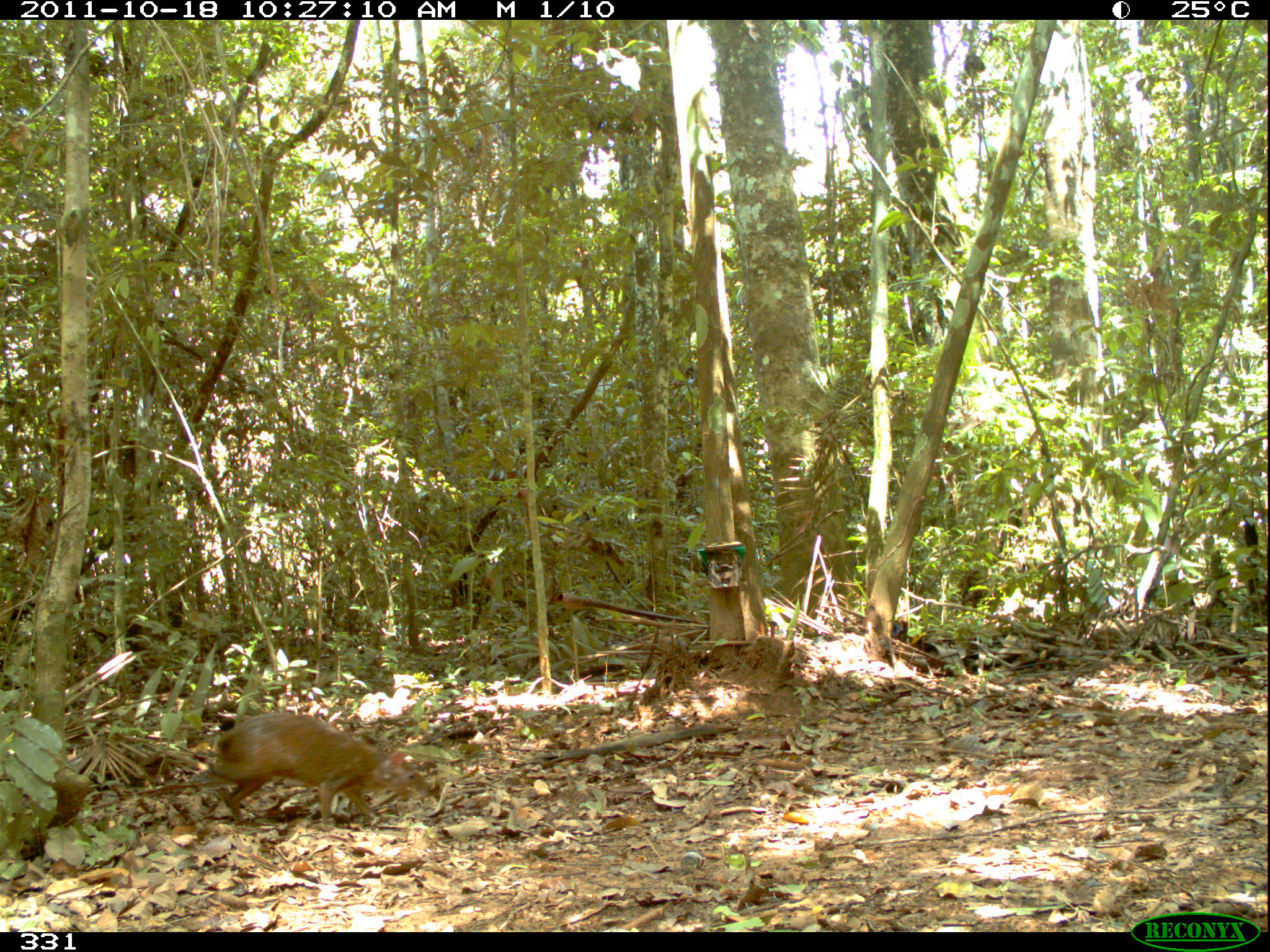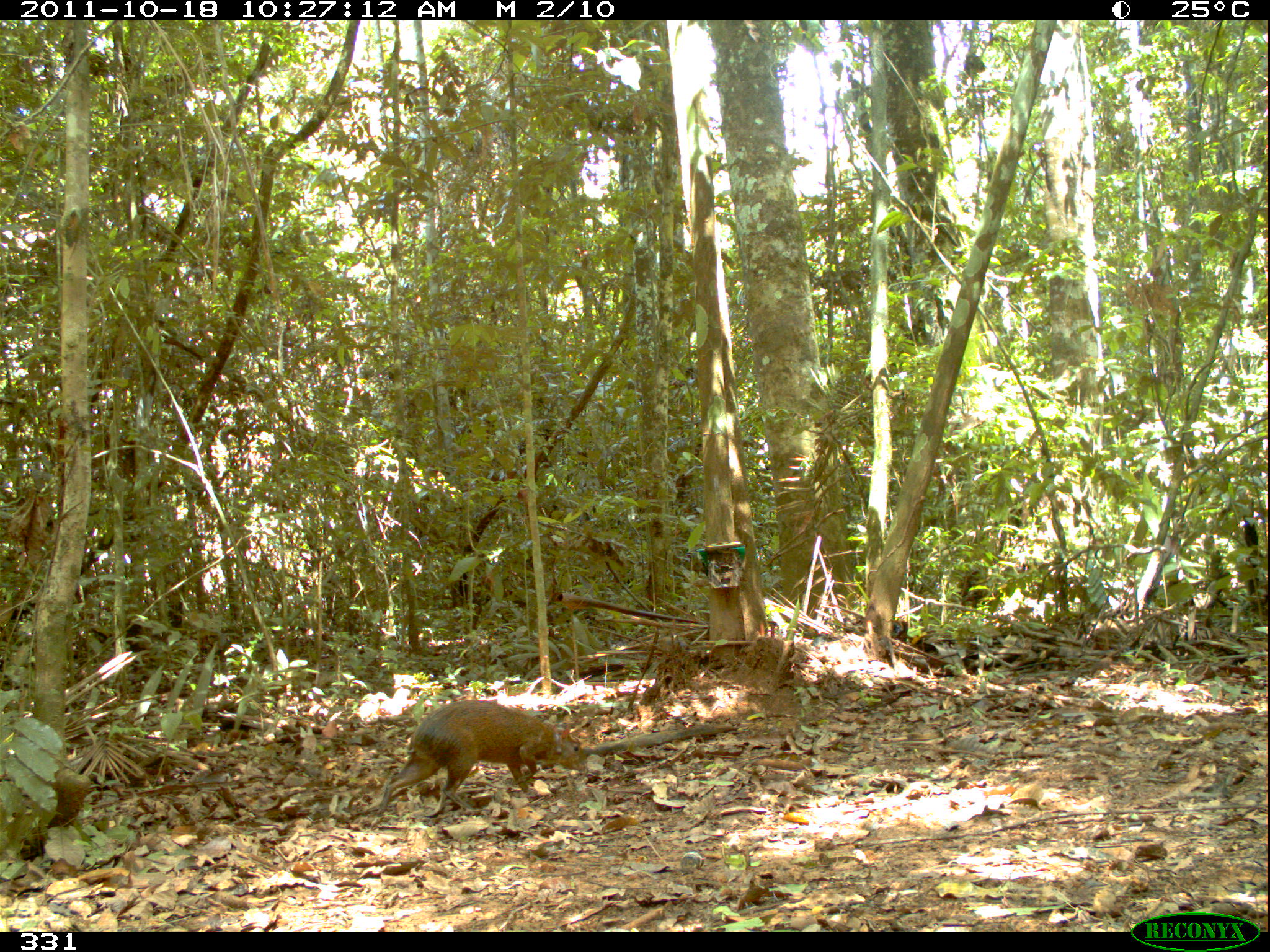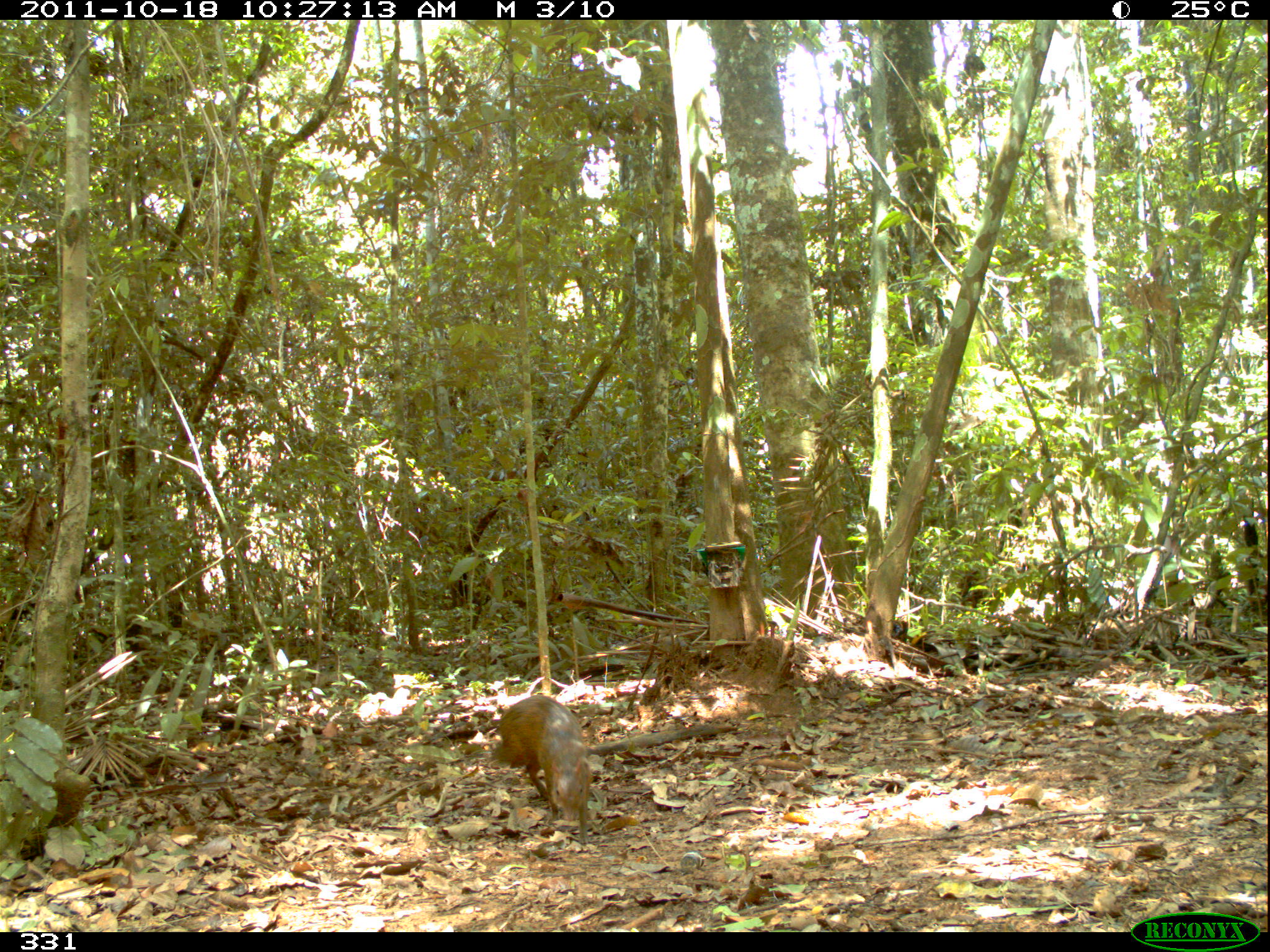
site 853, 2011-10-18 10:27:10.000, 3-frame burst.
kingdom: Animalia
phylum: Chordata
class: Mammalia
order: Rodentia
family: Dasyproctidae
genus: Dasyprocta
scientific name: Dasyprocta punctata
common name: central american agouti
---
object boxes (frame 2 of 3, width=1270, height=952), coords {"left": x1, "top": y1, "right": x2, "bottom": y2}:
dasyprocta punctata: {"left": 372, "top": 697, "right": 589, "bottom": 819}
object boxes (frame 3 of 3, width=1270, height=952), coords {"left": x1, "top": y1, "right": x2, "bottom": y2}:
dasyprocta punctata: {"left": 493, "top": 693, "right": 597, "bottom": 847}